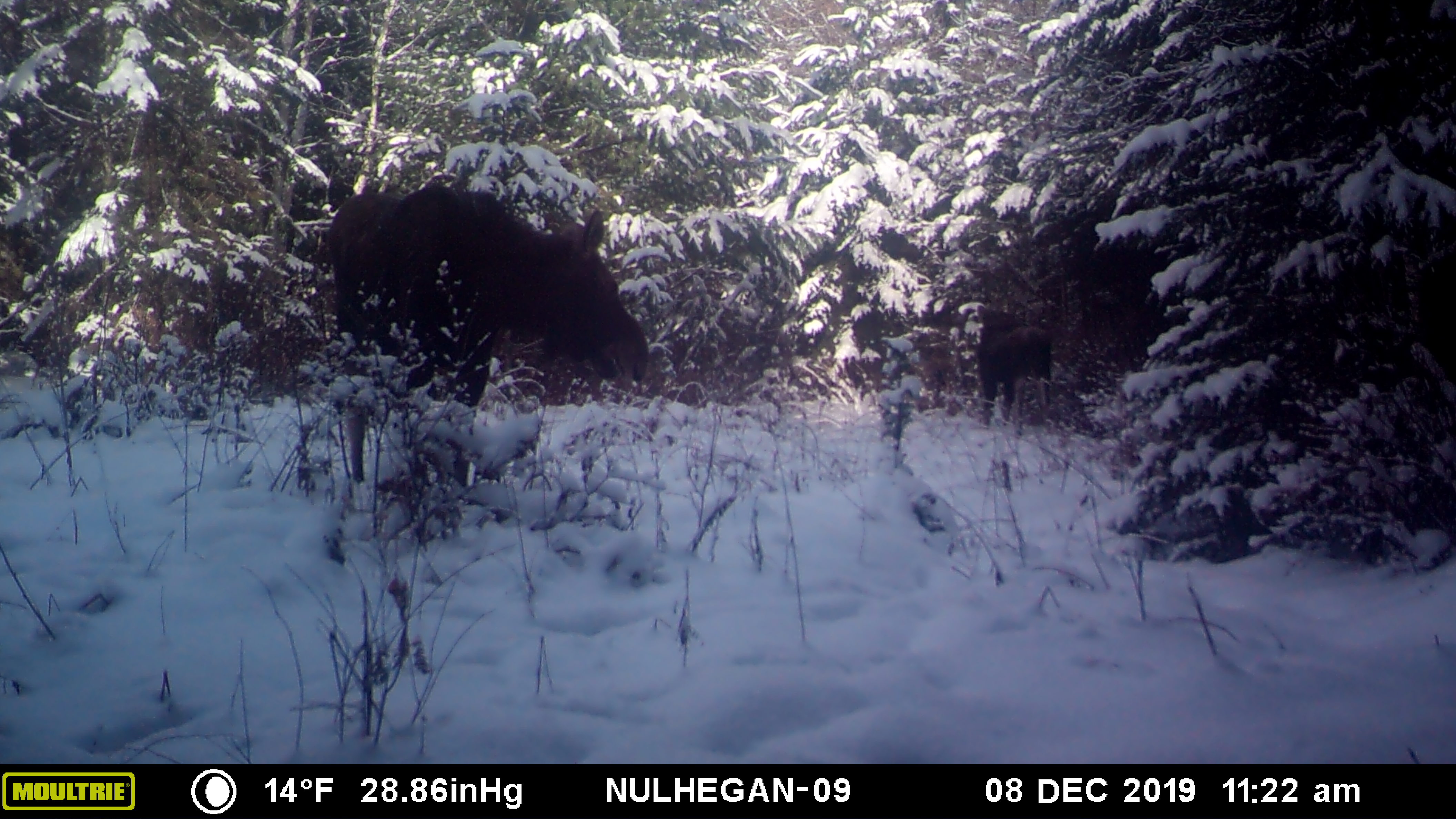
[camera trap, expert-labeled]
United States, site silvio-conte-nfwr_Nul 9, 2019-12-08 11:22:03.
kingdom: Animalia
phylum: Chordata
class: Mammalia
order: Artiodactyla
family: Cervidae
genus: Alces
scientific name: Alces alces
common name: moose